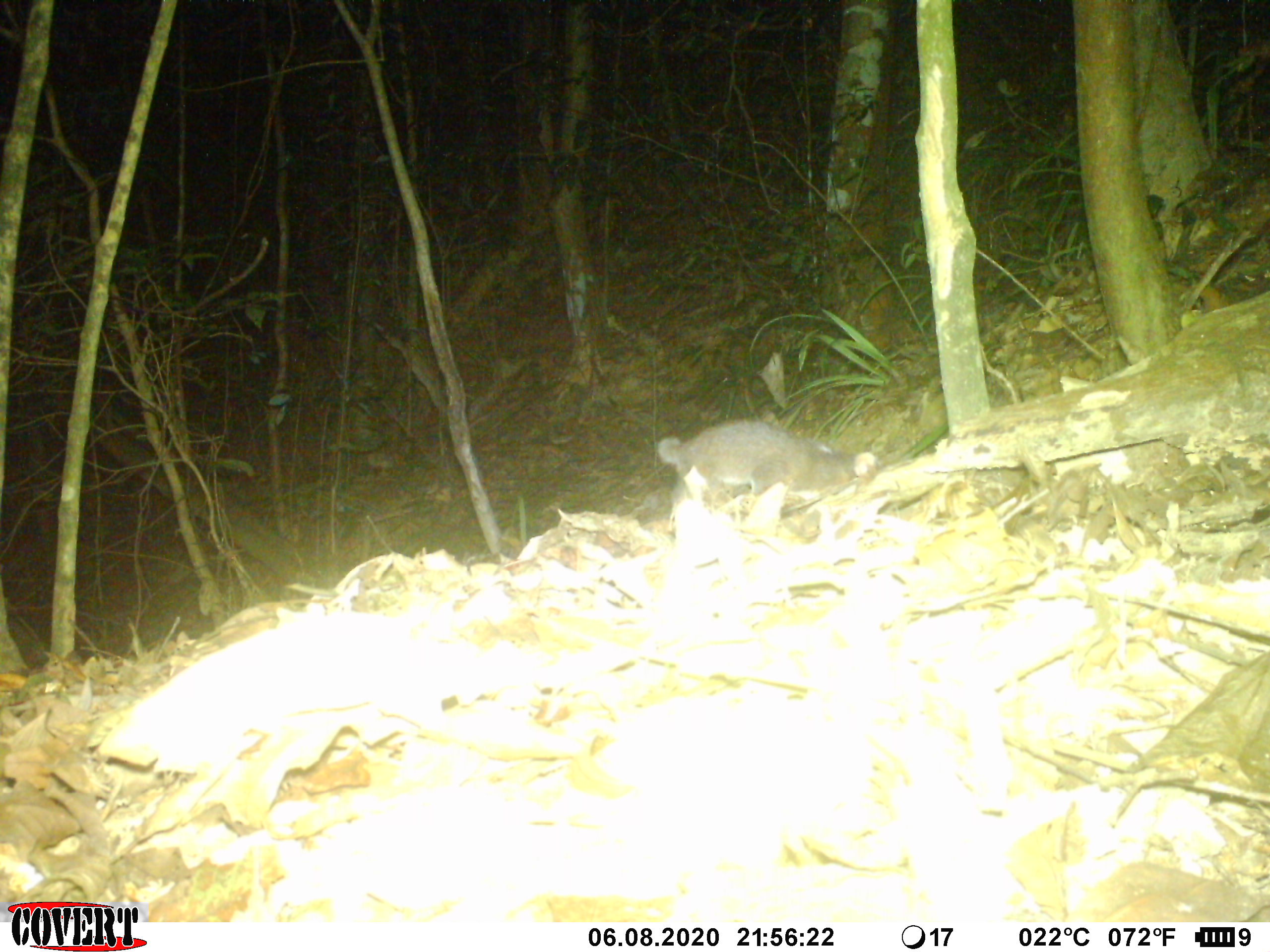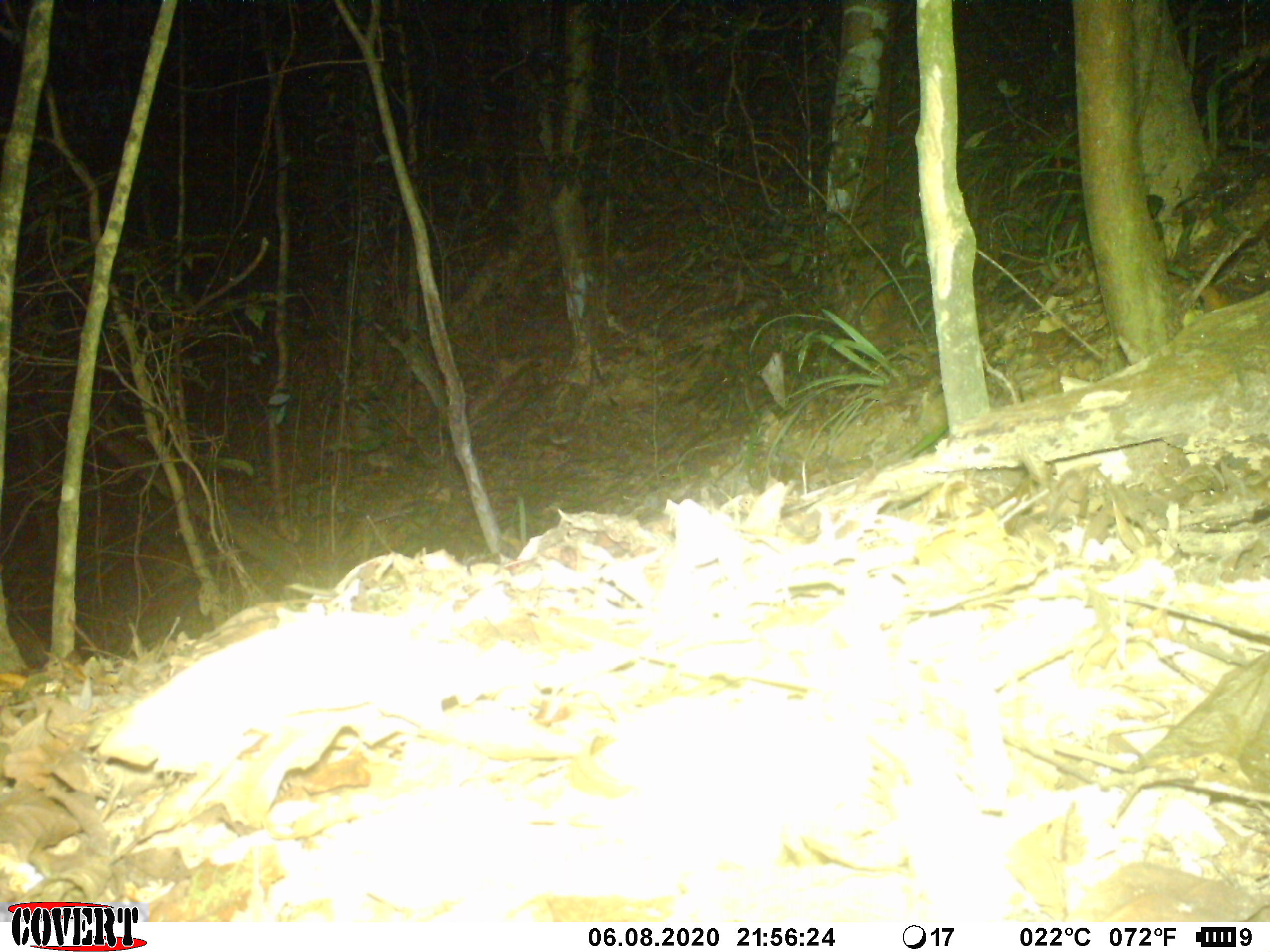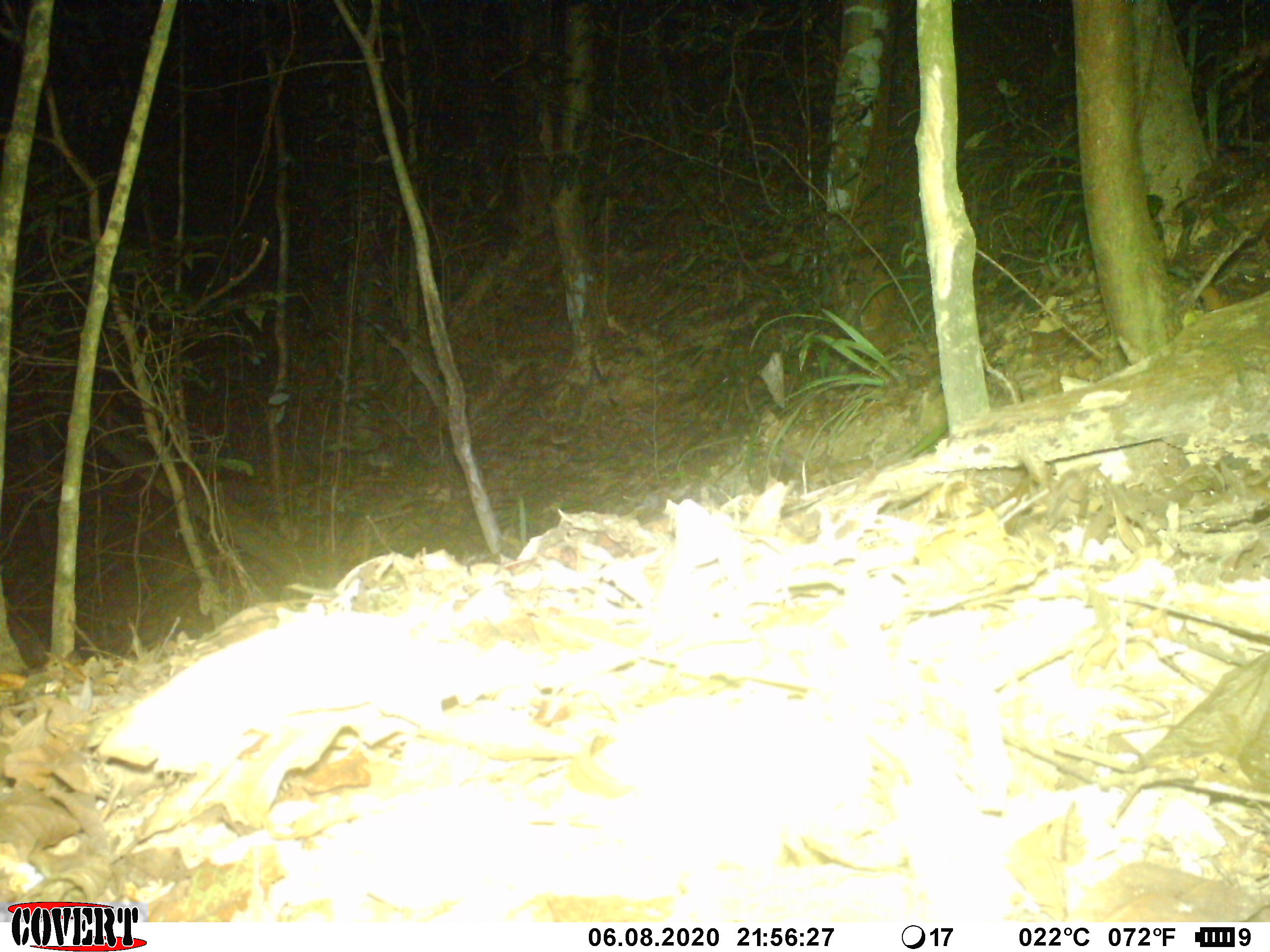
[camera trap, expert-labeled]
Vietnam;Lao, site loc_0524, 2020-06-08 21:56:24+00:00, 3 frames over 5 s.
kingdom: Animalia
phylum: Chordata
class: Mammalia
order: Carnivora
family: Mustelidae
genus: Melogale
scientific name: Melogale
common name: ferret badger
Ferret badger (Melogale). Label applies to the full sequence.